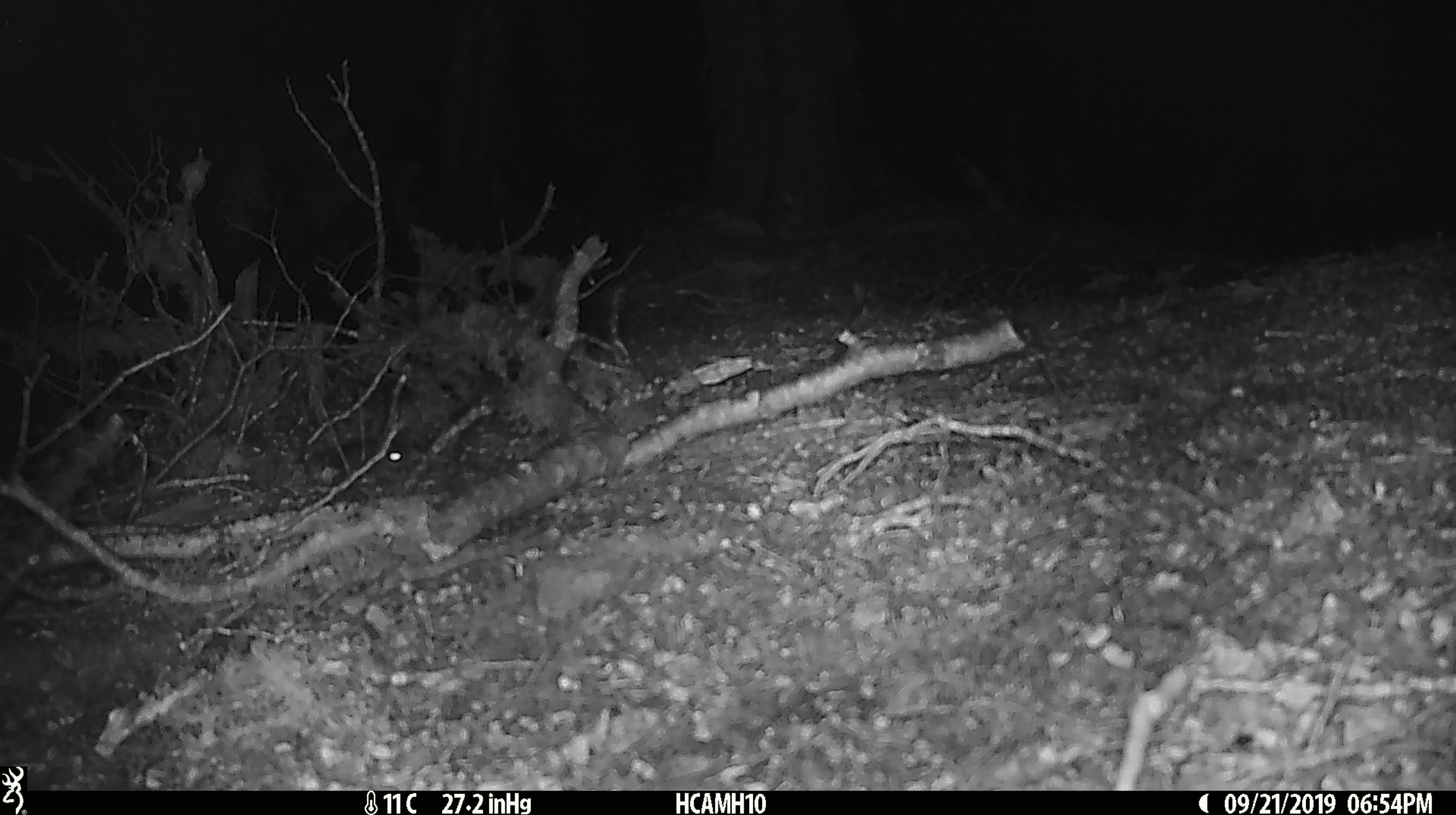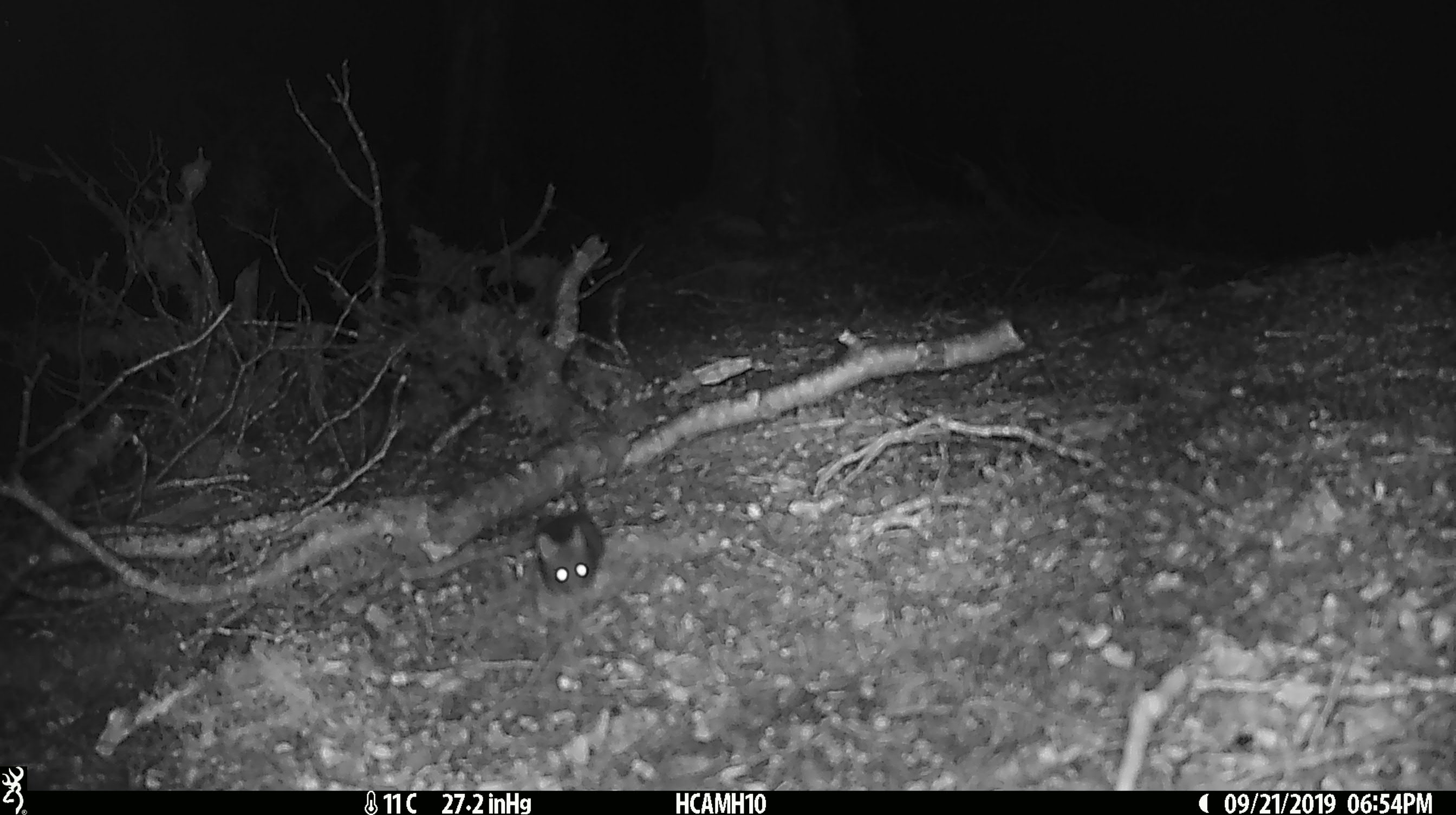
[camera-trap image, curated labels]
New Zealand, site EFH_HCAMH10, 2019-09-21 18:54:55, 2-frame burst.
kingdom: Animalia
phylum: Chordata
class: Mammalia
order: Rodentia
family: Muridae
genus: Mus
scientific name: Mus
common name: mouse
Mouse (Mus).